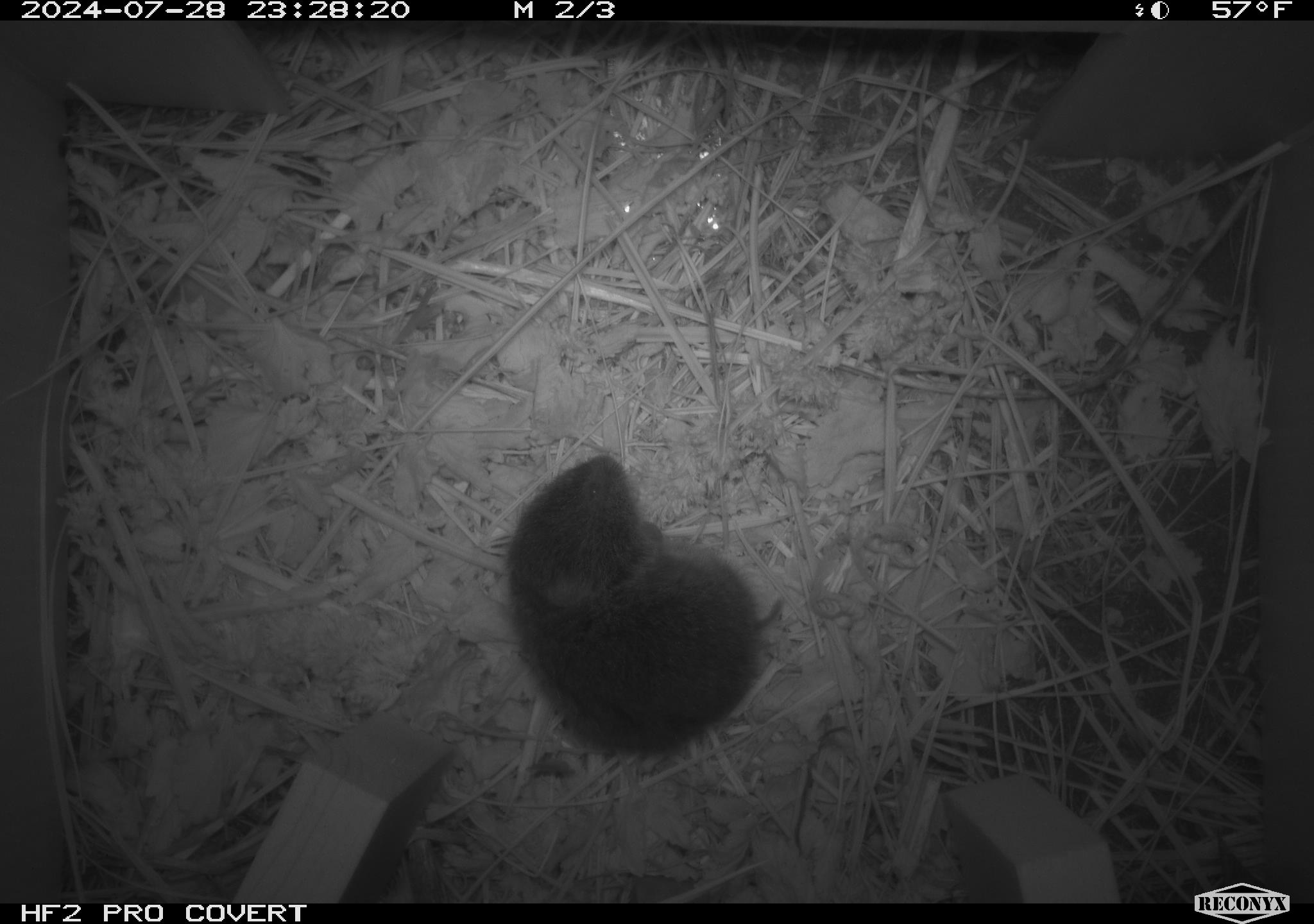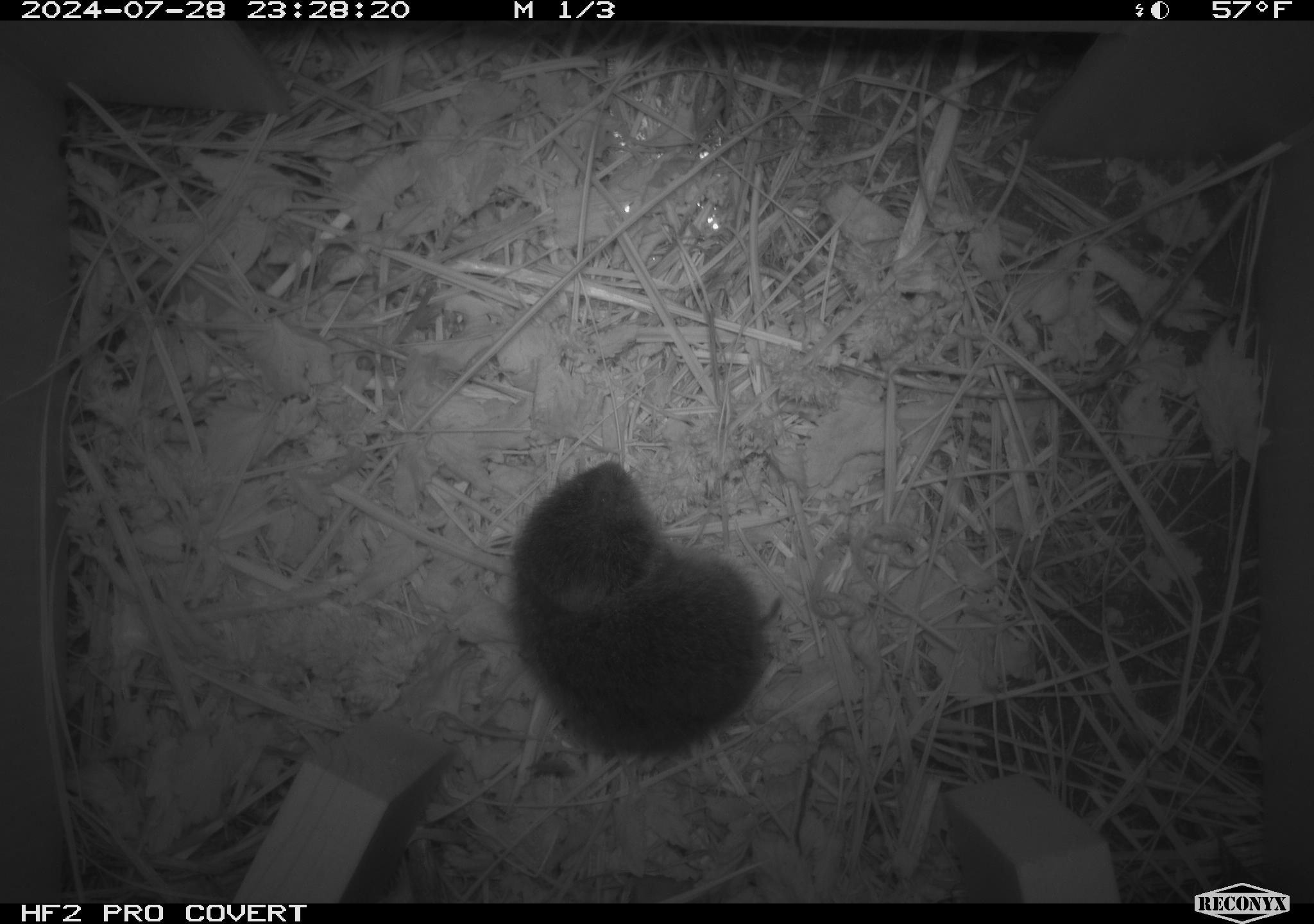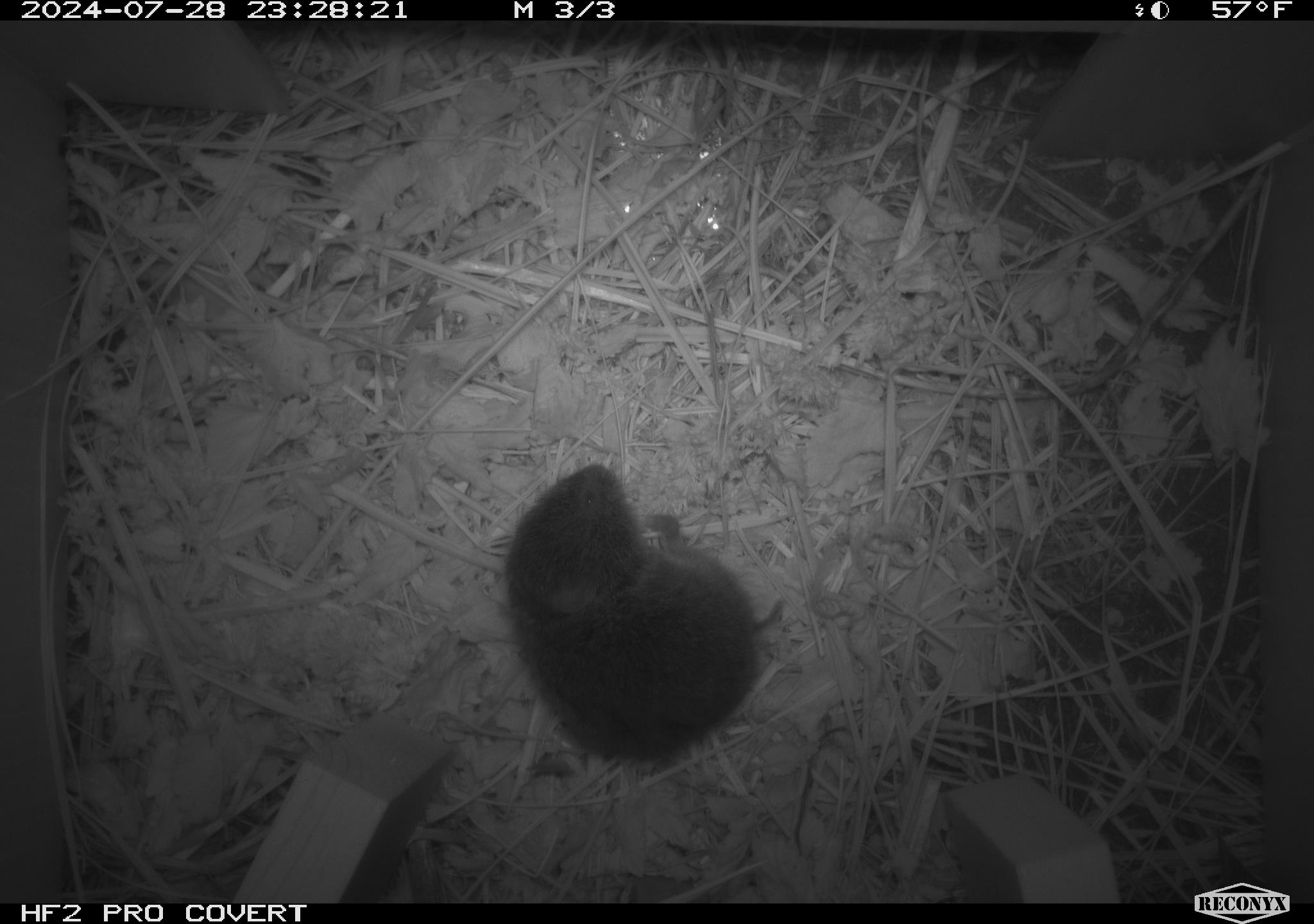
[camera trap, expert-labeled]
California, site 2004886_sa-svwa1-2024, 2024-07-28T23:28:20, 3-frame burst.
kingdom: Animalia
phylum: Chordata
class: Mammalia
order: Rodentia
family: Cricetidae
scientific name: Arvicolinae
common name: voles, lemmings, and muskrats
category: arvicolinae subfamily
Arvicolinae subfamily (voles, lemmings, and muskrats) (Arvicolinae).